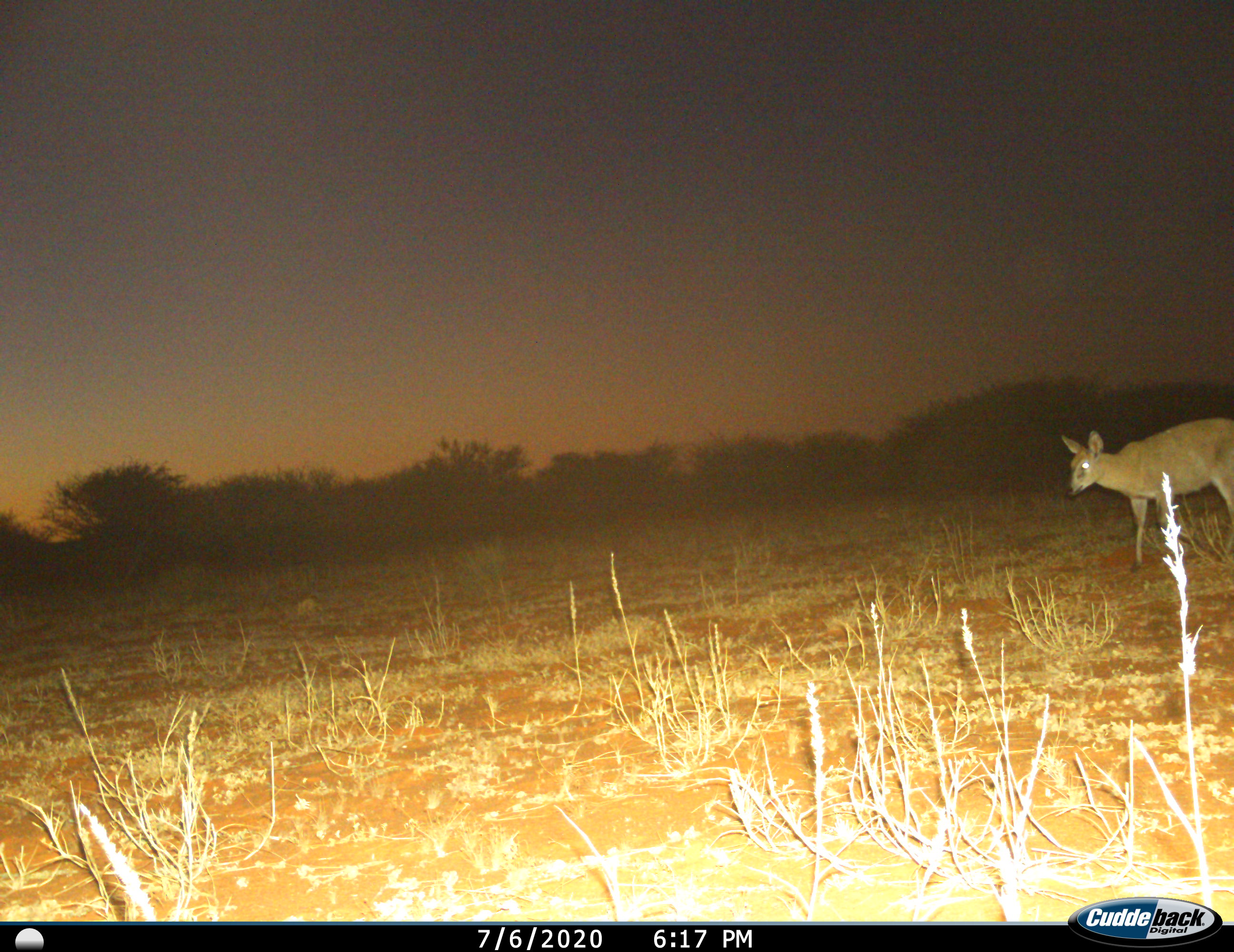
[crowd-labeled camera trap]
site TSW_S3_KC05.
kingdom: Animalia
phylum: Chordata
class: Mammalia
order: Artiodactyla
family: Bovidae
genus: Sylvicapra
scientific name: Sylvicapra grimmia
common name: common duiker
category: duikercommongrey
Duikercommongrey (common duiker) (Sylvicapra grimmia), count 1. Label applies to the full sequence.